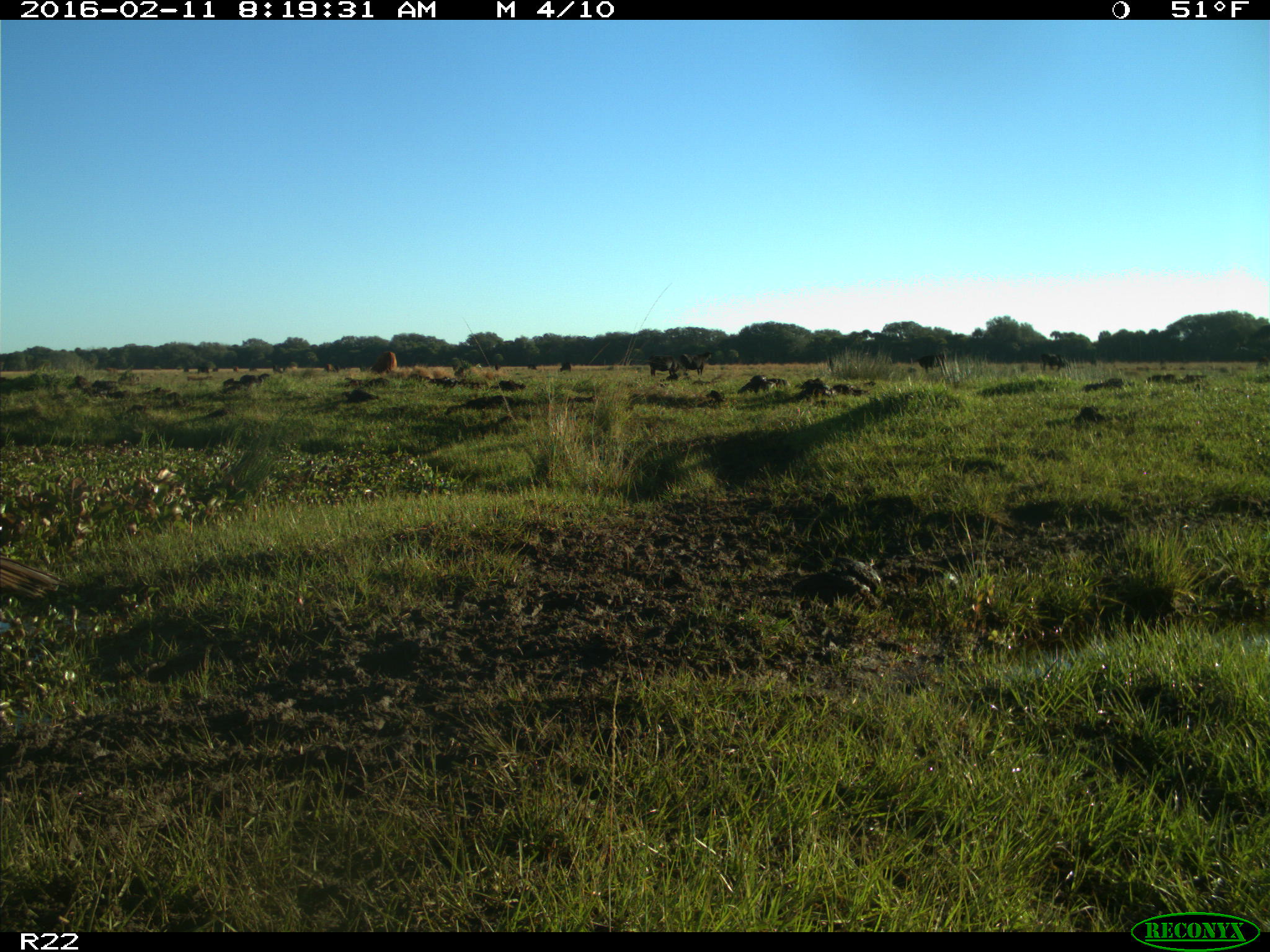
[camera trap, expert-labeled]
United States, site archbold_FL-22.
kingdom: Animalia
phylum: Chordata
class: Mammalia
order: Artiodactyla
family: Bovidae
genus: Bos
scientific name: Bos taurus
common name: domestic cow